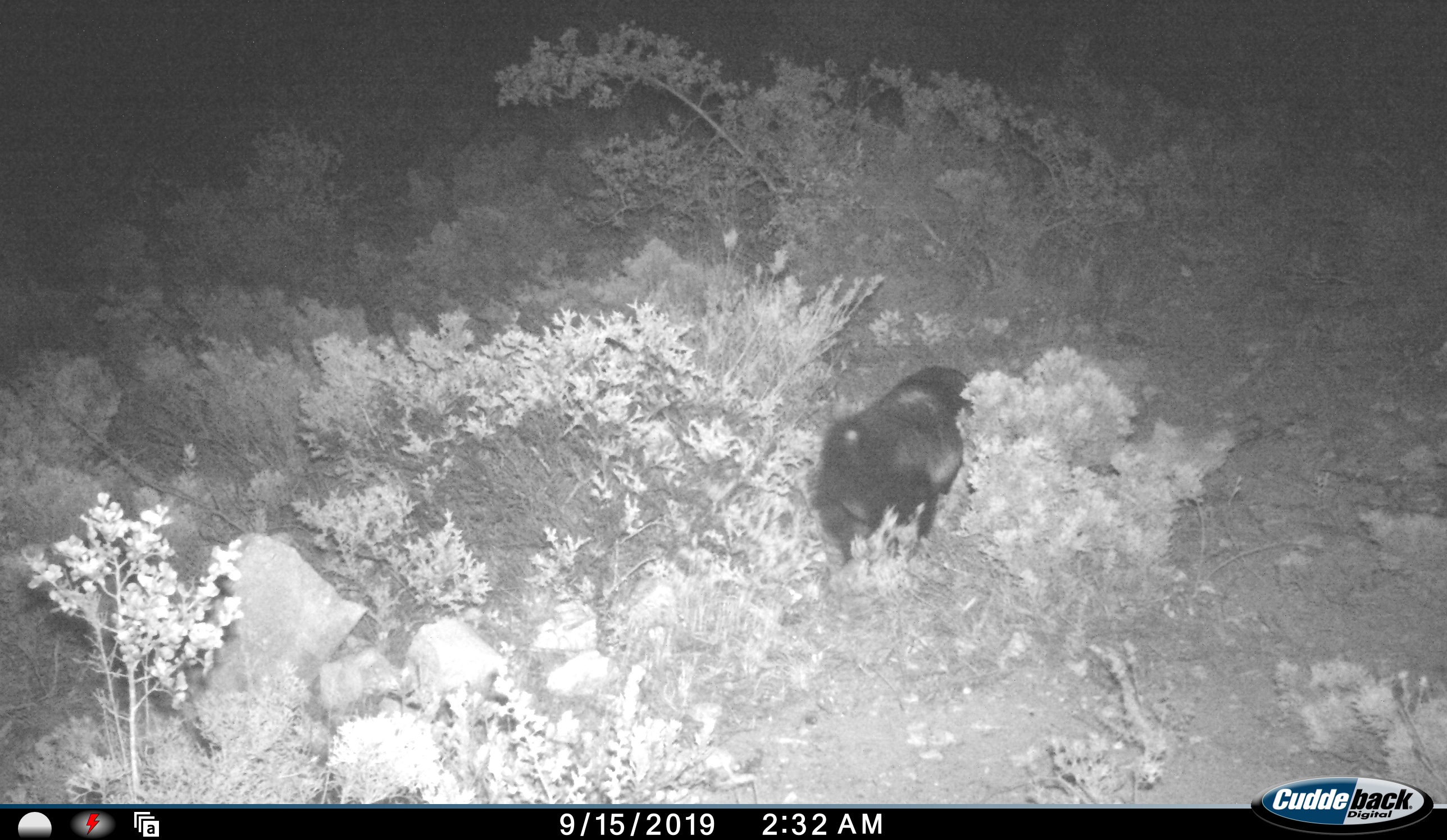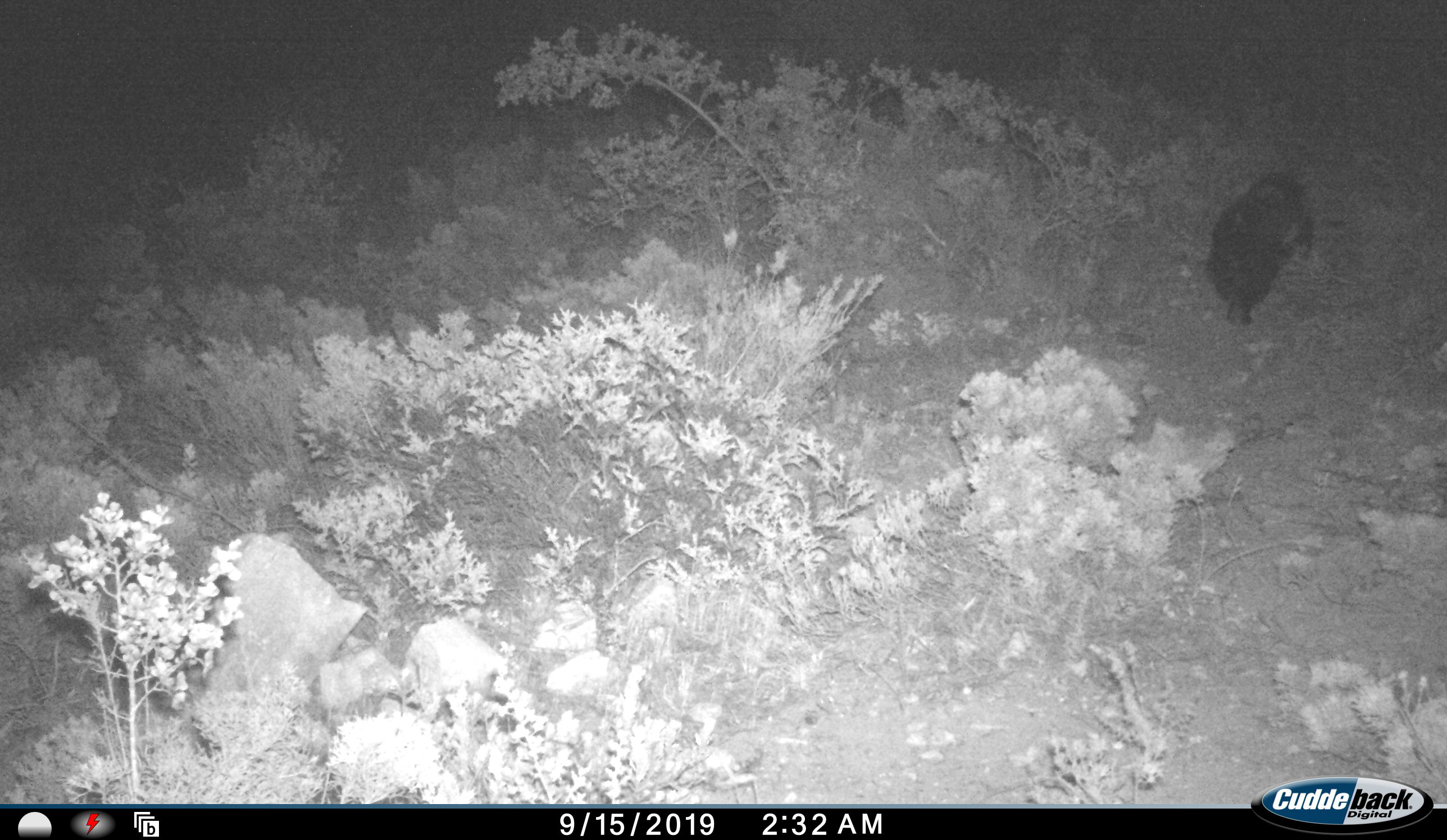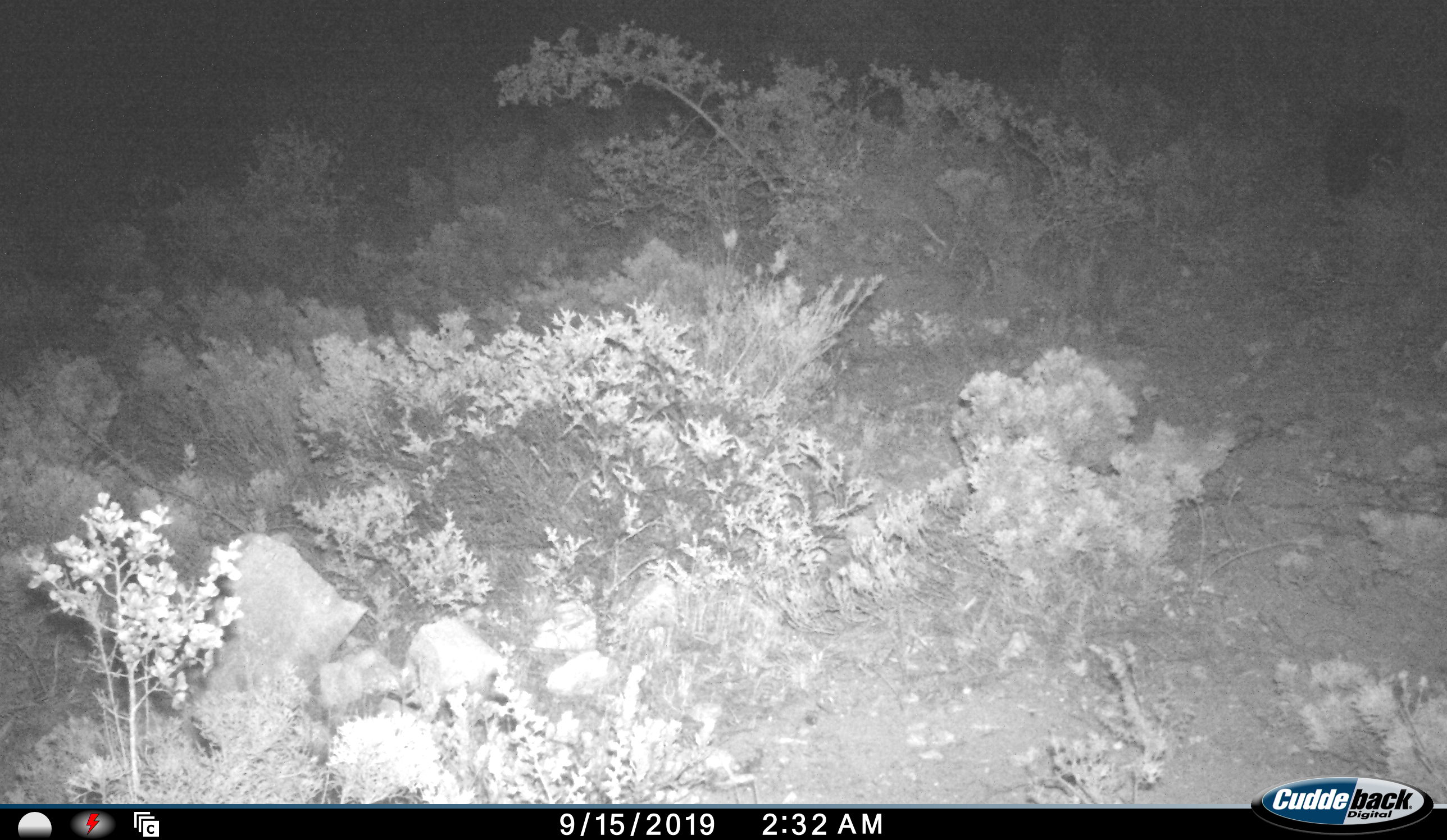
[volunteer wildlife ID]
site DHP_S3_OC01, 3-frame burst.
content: unidentified animal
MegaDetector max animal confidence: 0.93